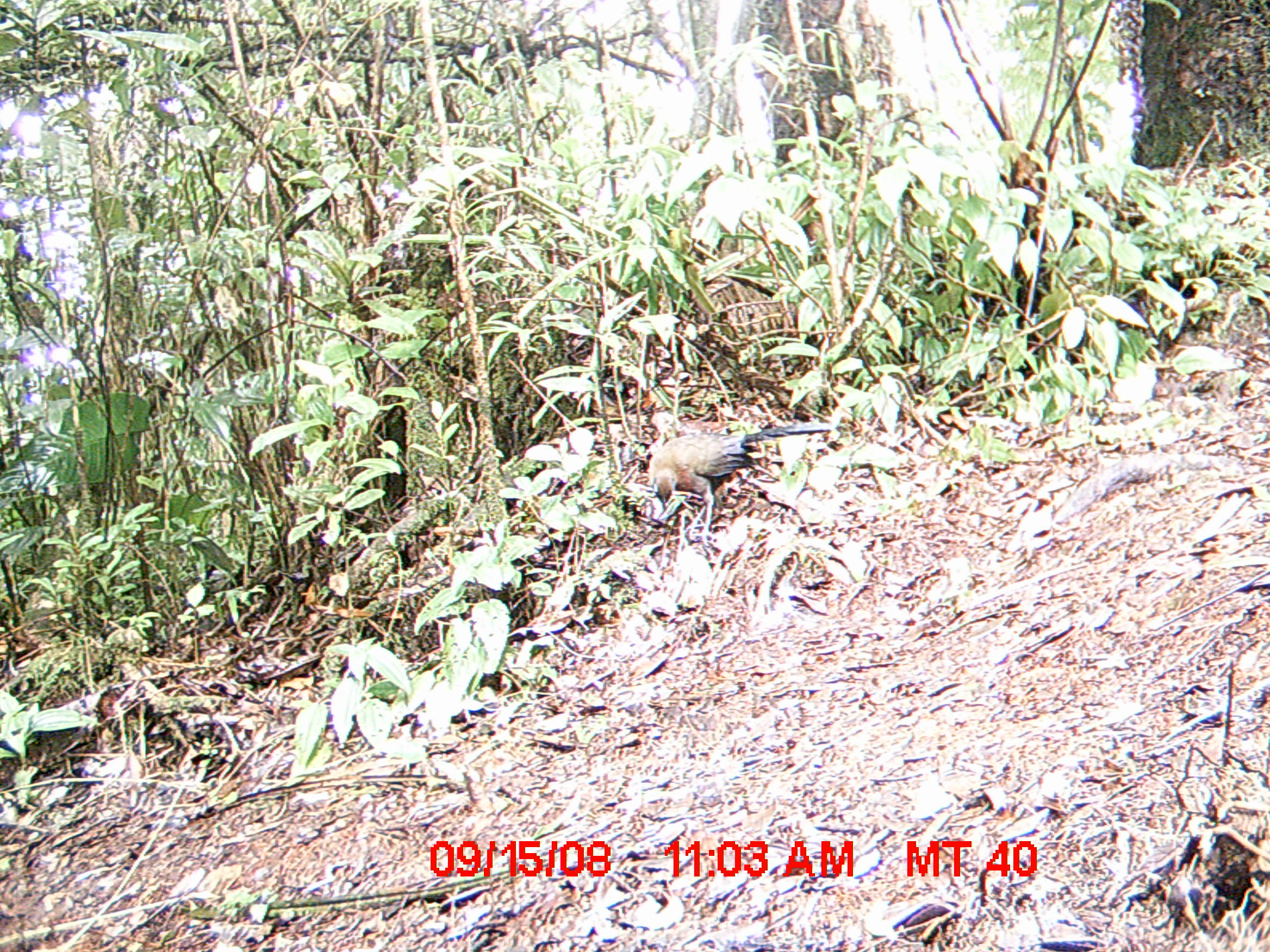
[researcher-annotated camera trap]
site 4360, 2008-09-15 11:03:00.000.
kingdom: Animalia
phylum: Chordata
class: Aves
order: Cuculiformes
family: Cuculidae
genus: Coua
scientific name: Coua serriana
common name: red-breasted coua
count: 1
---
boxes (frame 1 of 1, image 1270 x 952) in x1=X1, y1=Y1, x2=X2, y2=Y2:
coua serriana: x1=646, y1=422, x2=830, y2=546